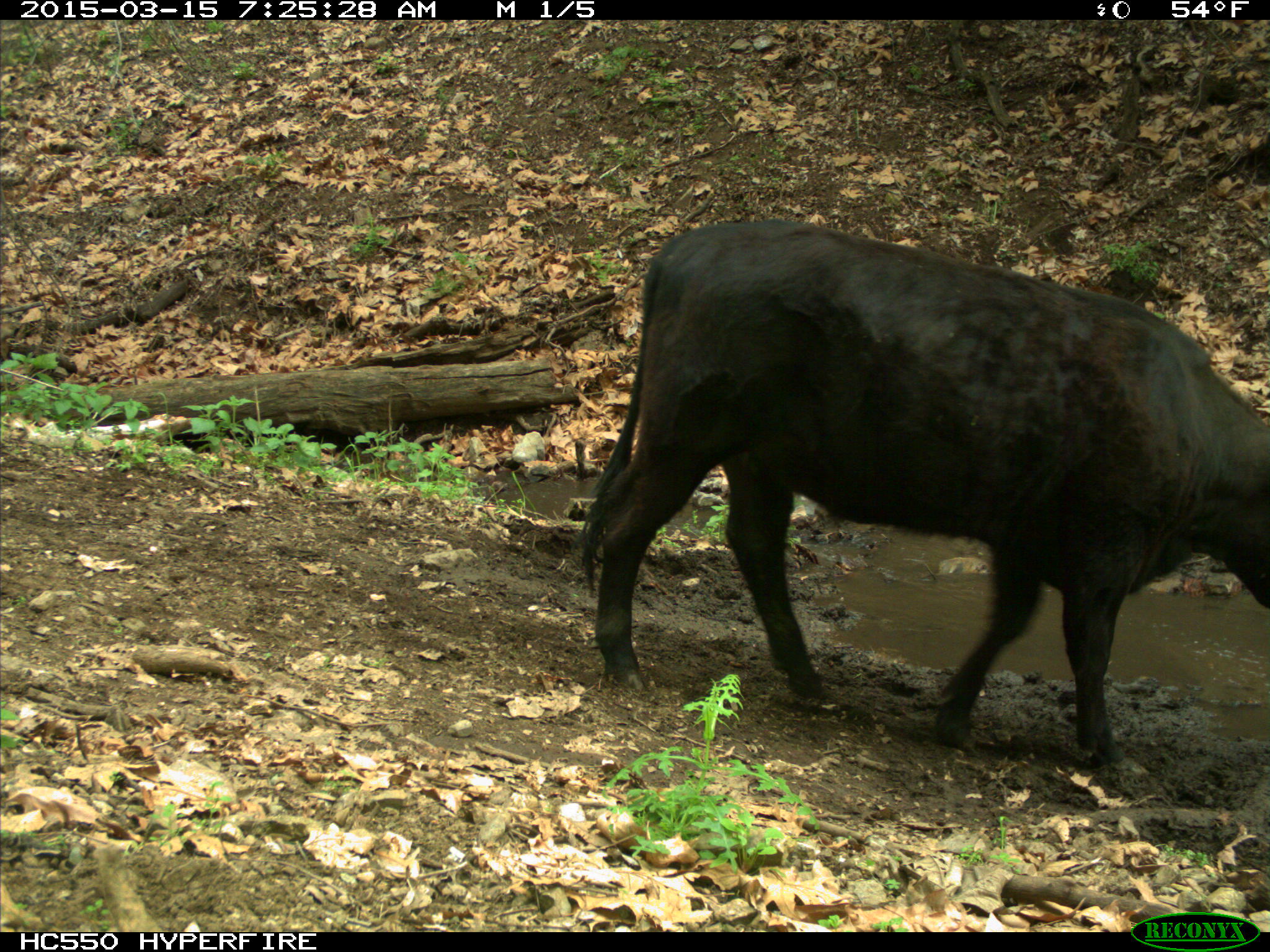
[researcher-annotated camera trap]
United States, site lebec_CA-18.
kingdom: Animalia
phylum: Chordata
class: Mammalia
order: Artiodactyla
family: Bovidae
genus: Bos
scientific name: Bos taurus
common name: domestic cow